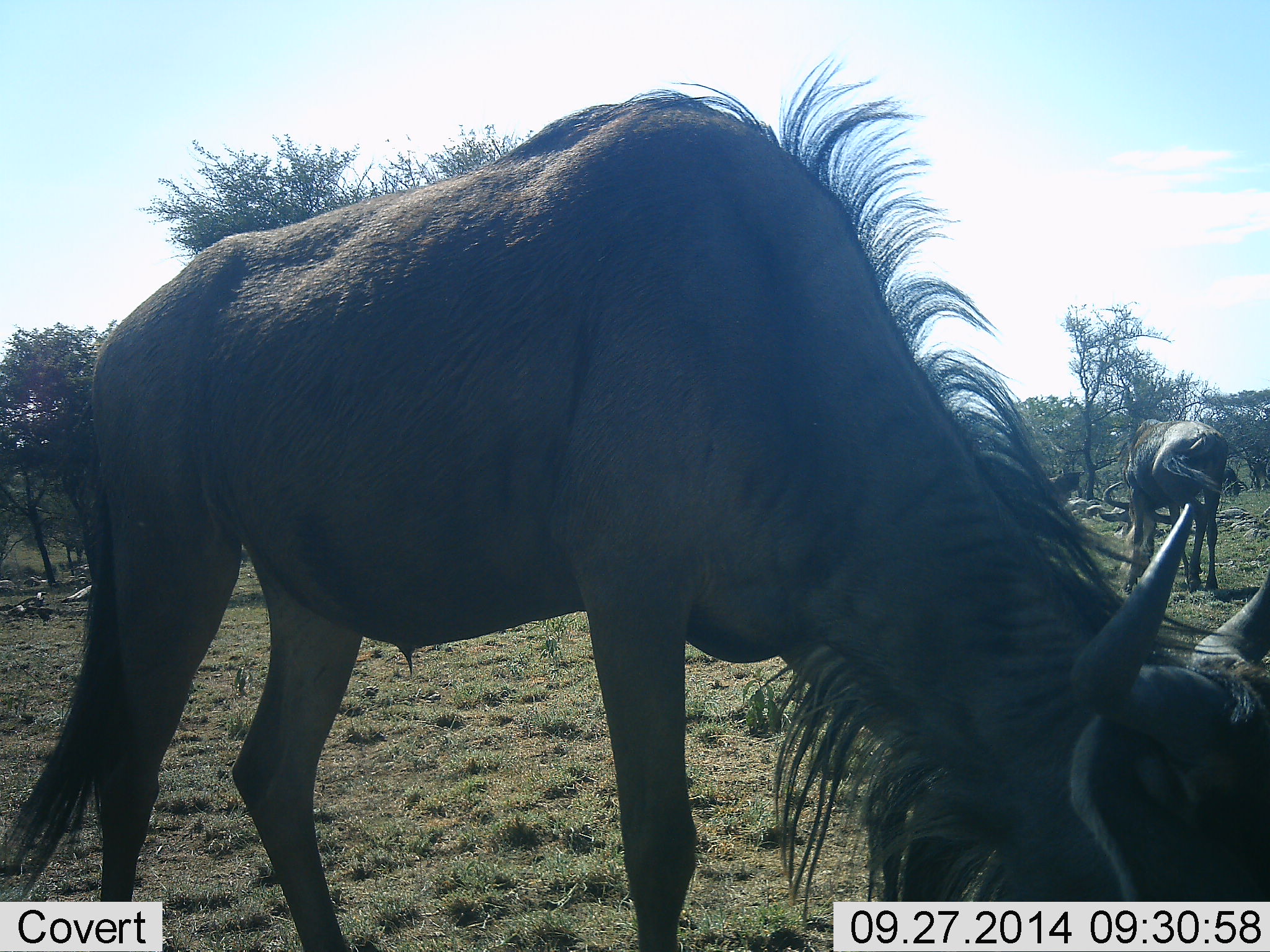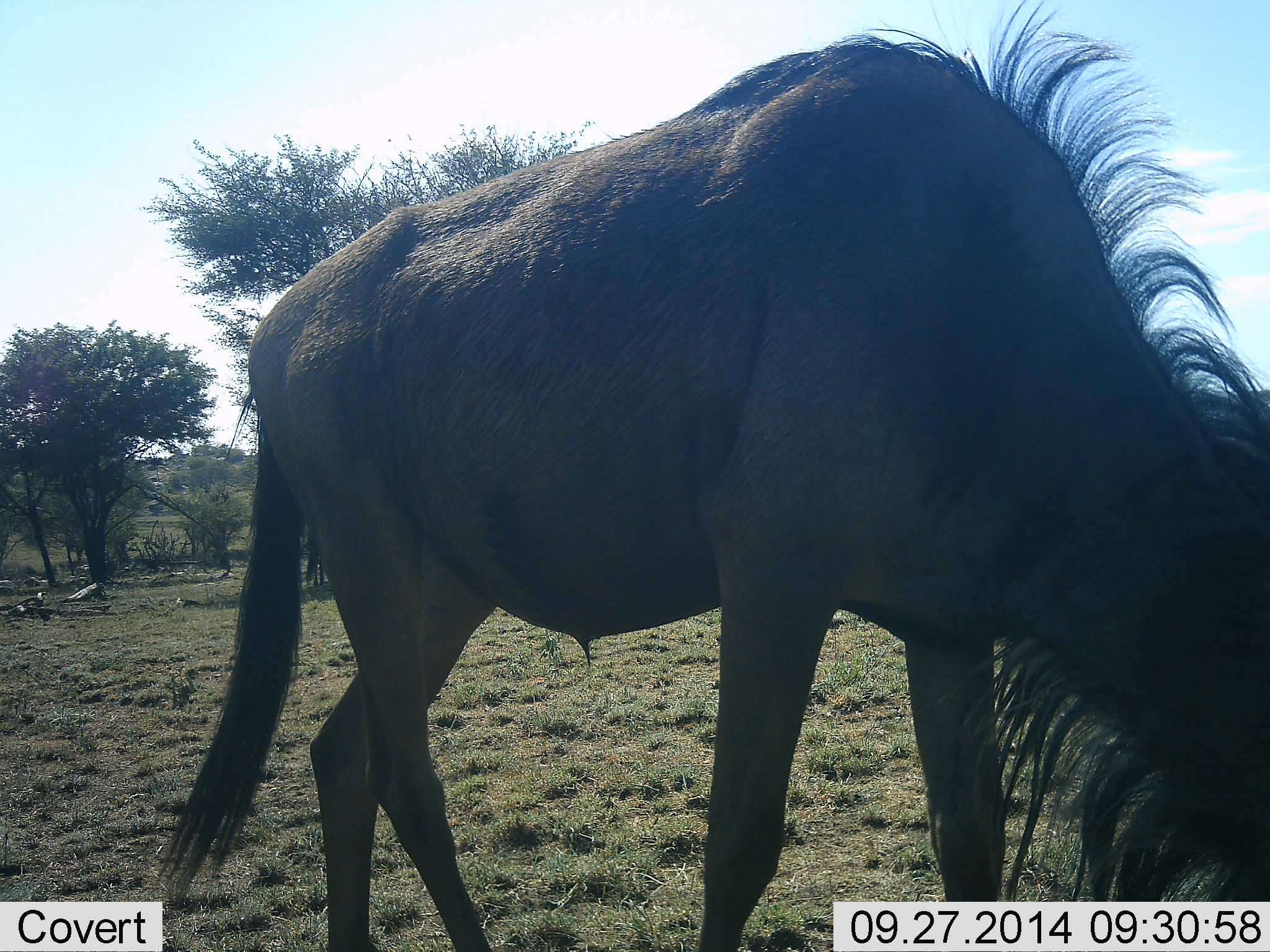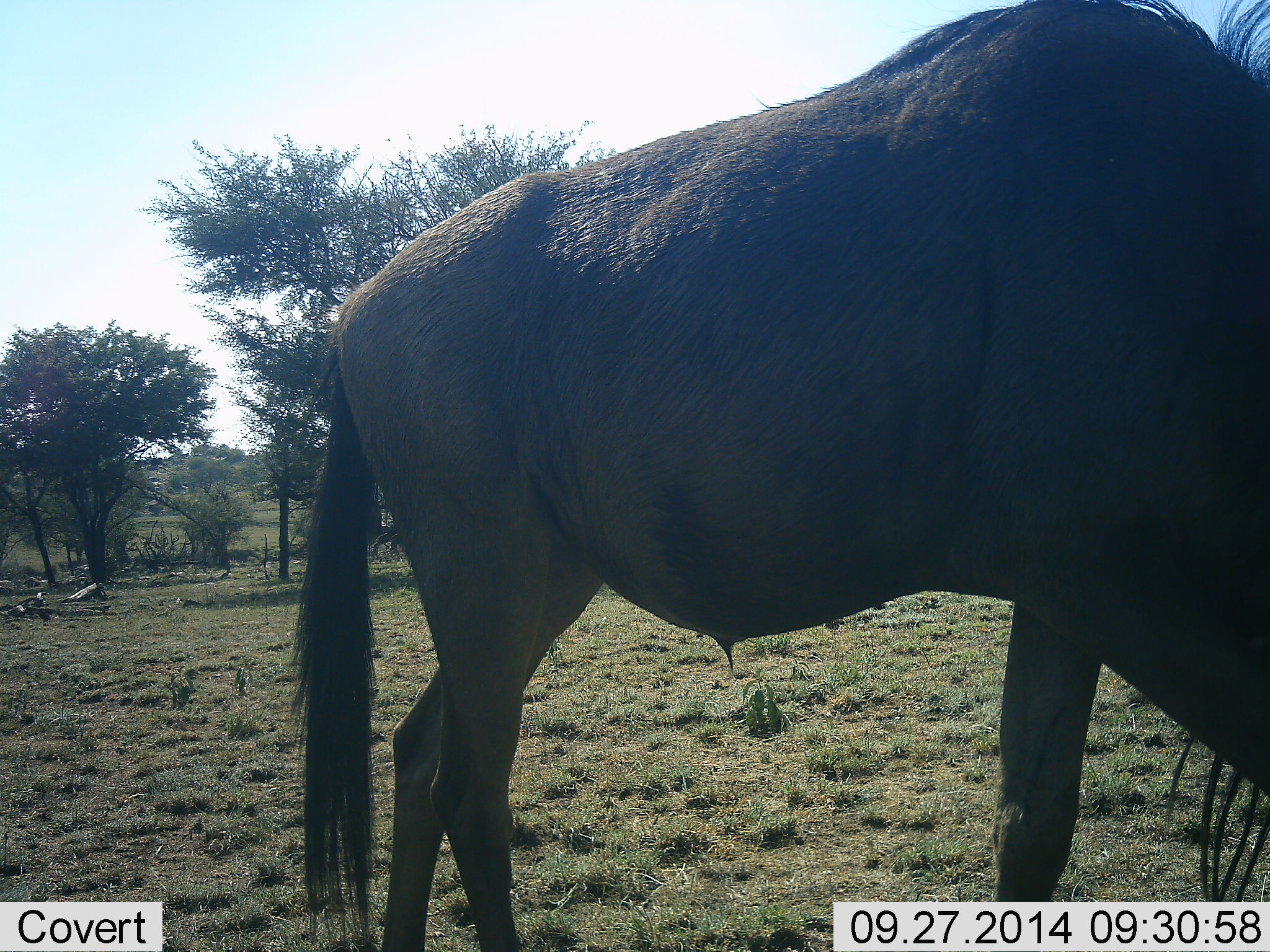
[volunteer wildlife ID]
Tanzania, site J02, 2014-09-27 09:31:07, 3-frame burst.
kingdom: Animalia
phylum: Chordata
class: Mammalia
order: Artiodactyla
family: Bovidae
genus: Connochaetes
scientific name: Connochaetes taurinus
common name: blue wildebeest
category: wildebeest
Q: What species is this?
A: Wildebeest (blue wildebeest) (Connochaetes taurinus).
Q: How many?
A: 2.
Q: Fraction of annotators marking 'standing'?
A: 30%.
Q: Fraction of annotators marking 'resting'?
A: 0%.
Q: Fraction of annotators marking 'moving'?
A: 50%.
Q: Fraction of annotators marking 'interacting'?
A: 0%.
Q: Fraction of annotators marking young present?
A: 0%.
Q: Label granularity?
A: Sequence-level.